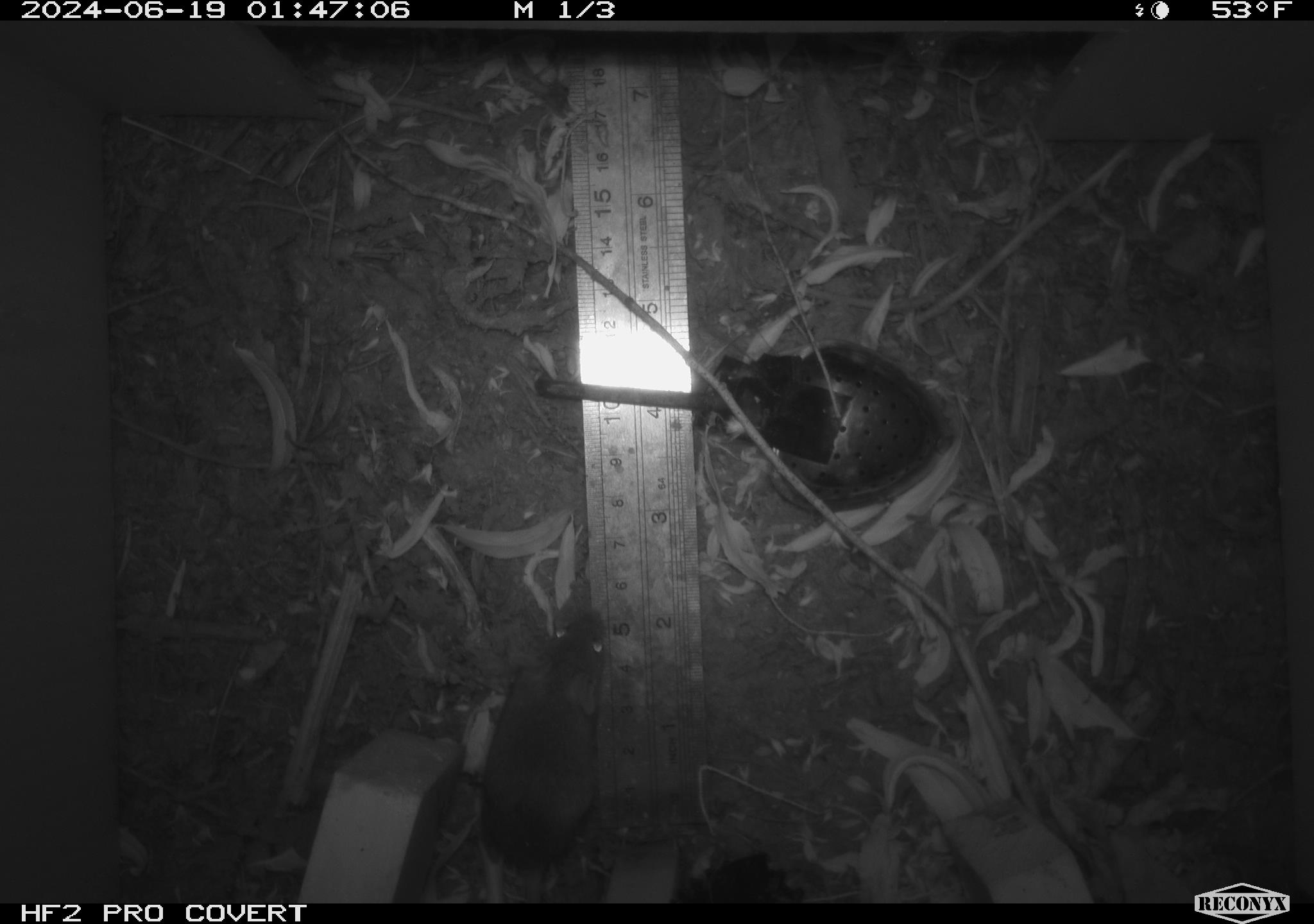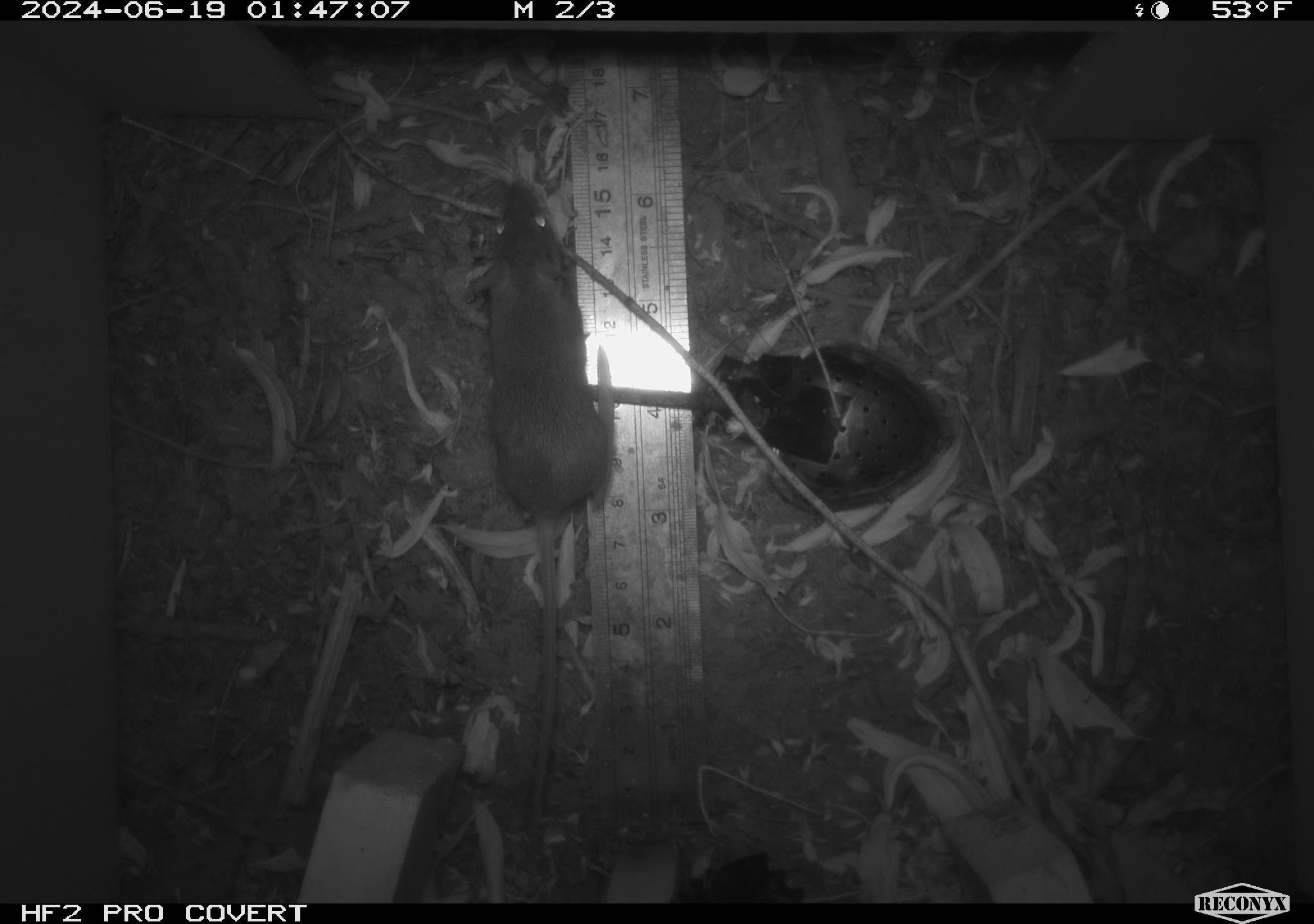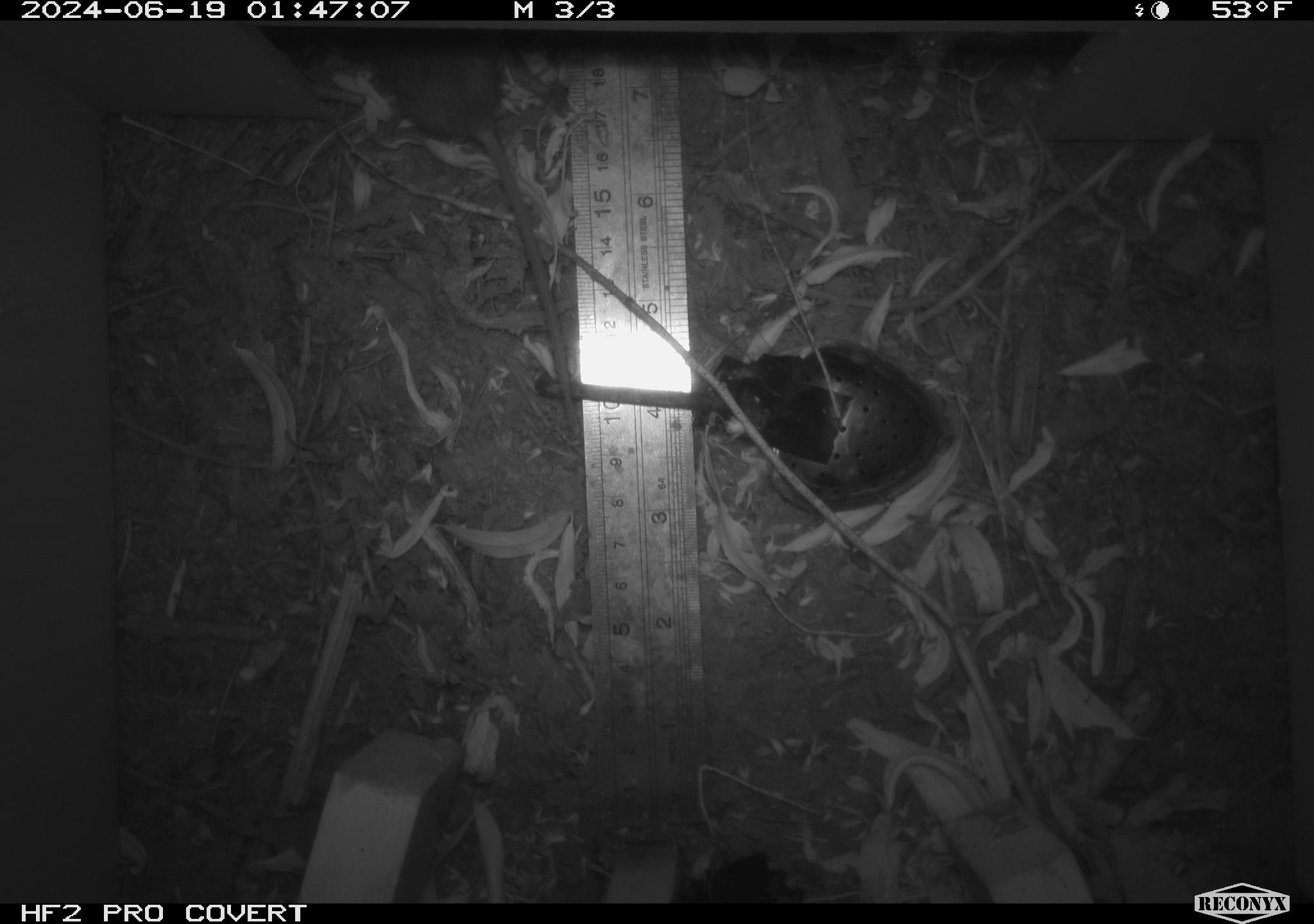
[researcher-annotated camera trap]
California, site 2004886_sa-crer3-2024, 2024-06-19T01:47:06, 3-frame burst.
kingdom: Animalia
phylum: Chordata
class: Mammalia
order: Rodentia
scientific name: Rodentia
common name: mouse species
Mouse species (Rodentia).